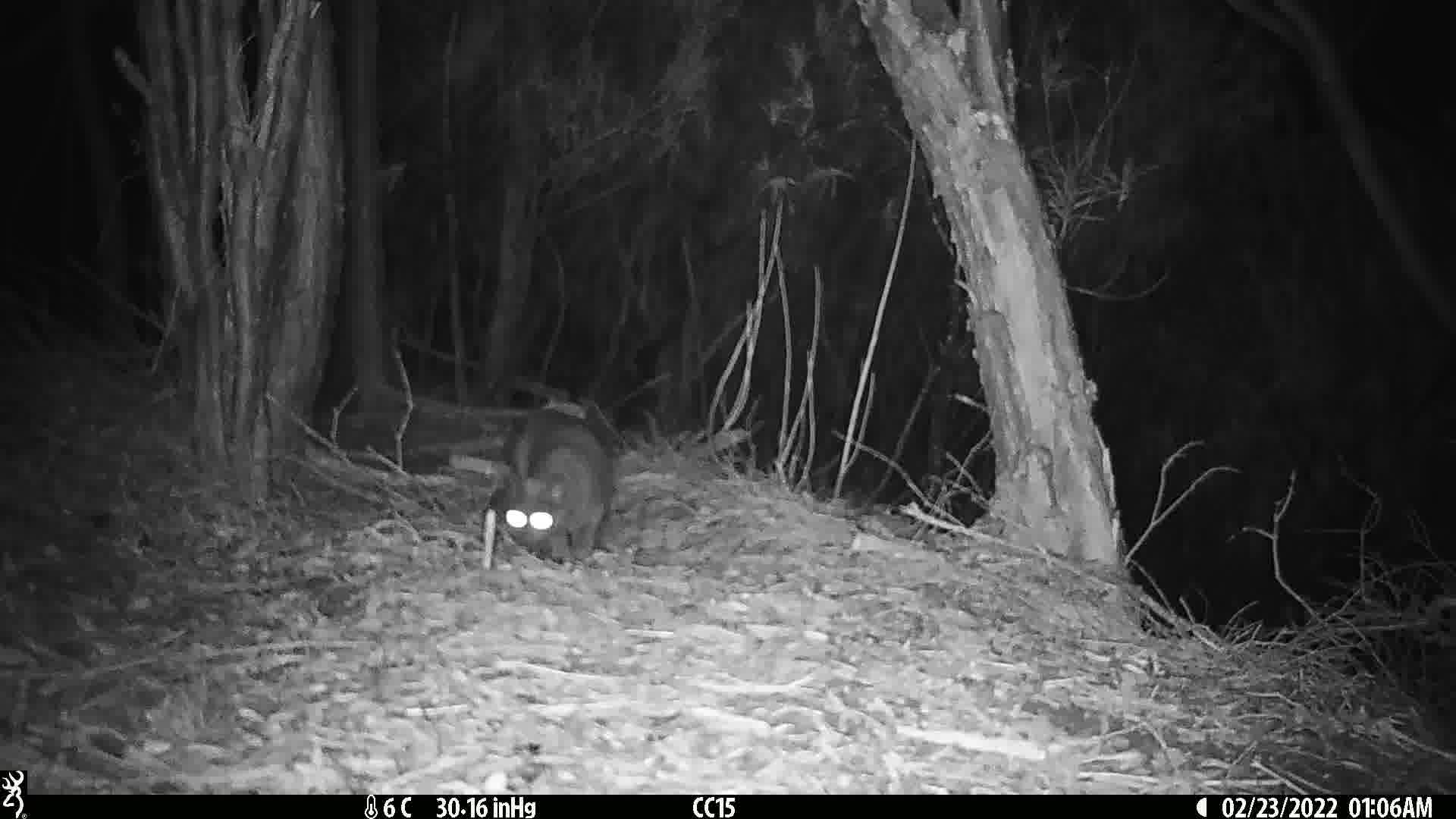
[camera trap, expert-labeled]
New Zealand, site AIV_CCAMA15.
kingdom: Animalia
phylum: Chordata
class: Mammalia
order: Carnivora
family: Felidae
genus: Felis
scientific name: Felis catus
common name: domestic cat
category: cat